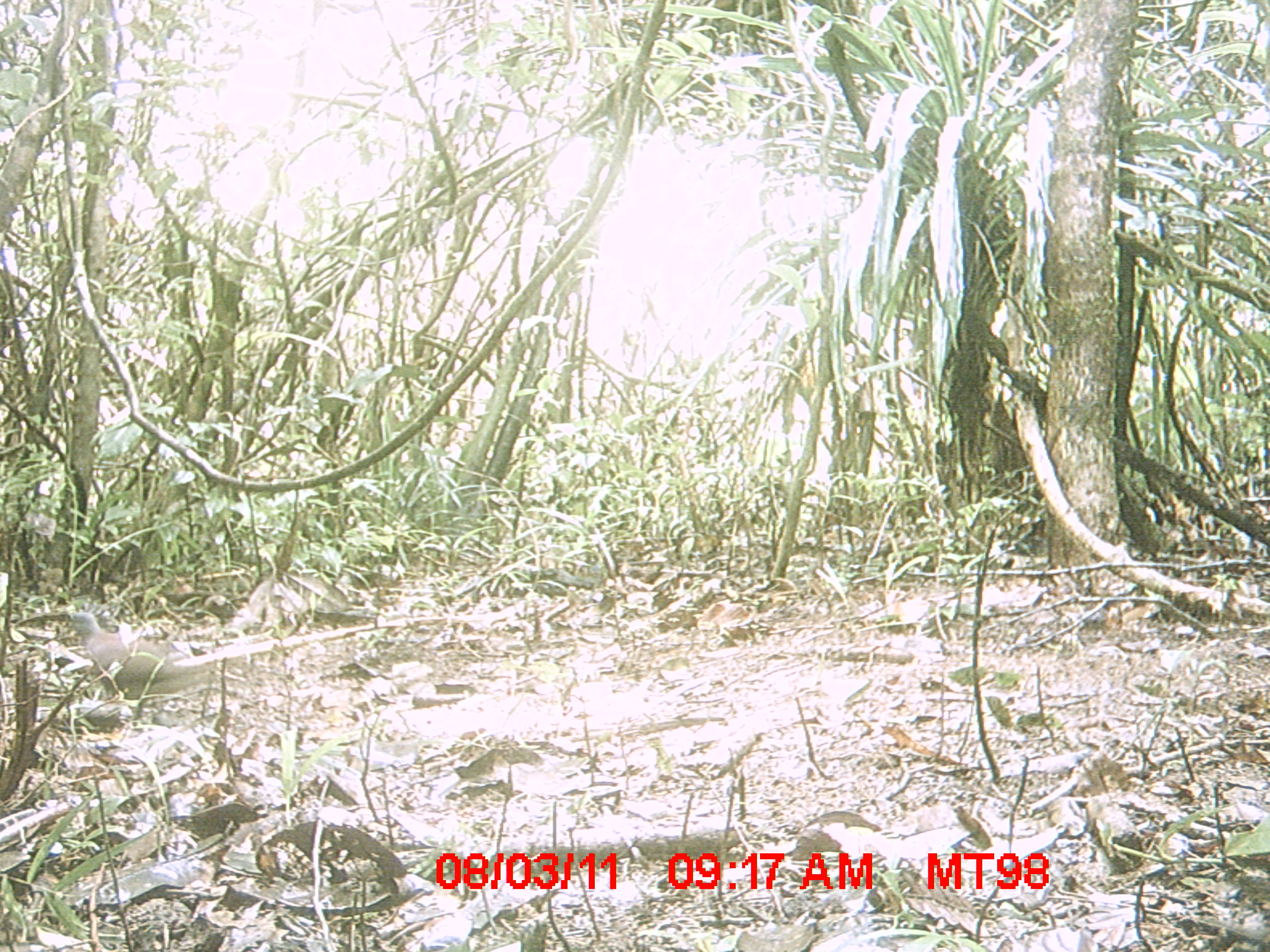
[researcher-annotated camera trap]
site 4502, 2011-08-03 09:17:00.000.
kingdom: Animalia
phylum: Chordata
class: Aves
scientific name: Aves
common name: bird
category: unknown bird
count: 1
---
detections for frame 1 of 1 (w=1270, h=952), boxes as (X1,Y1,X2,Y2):
unknown bird: (13,610,226,699)